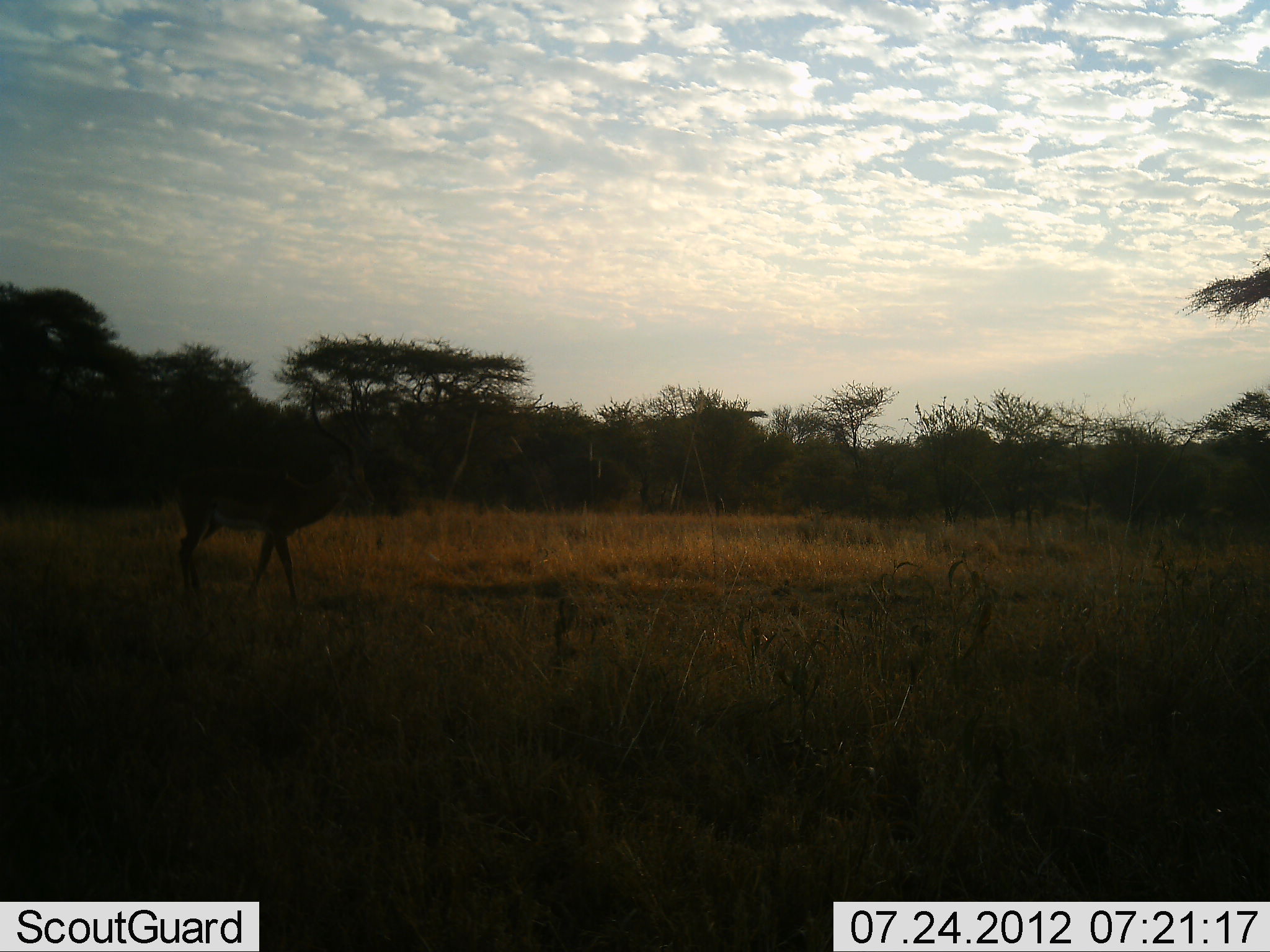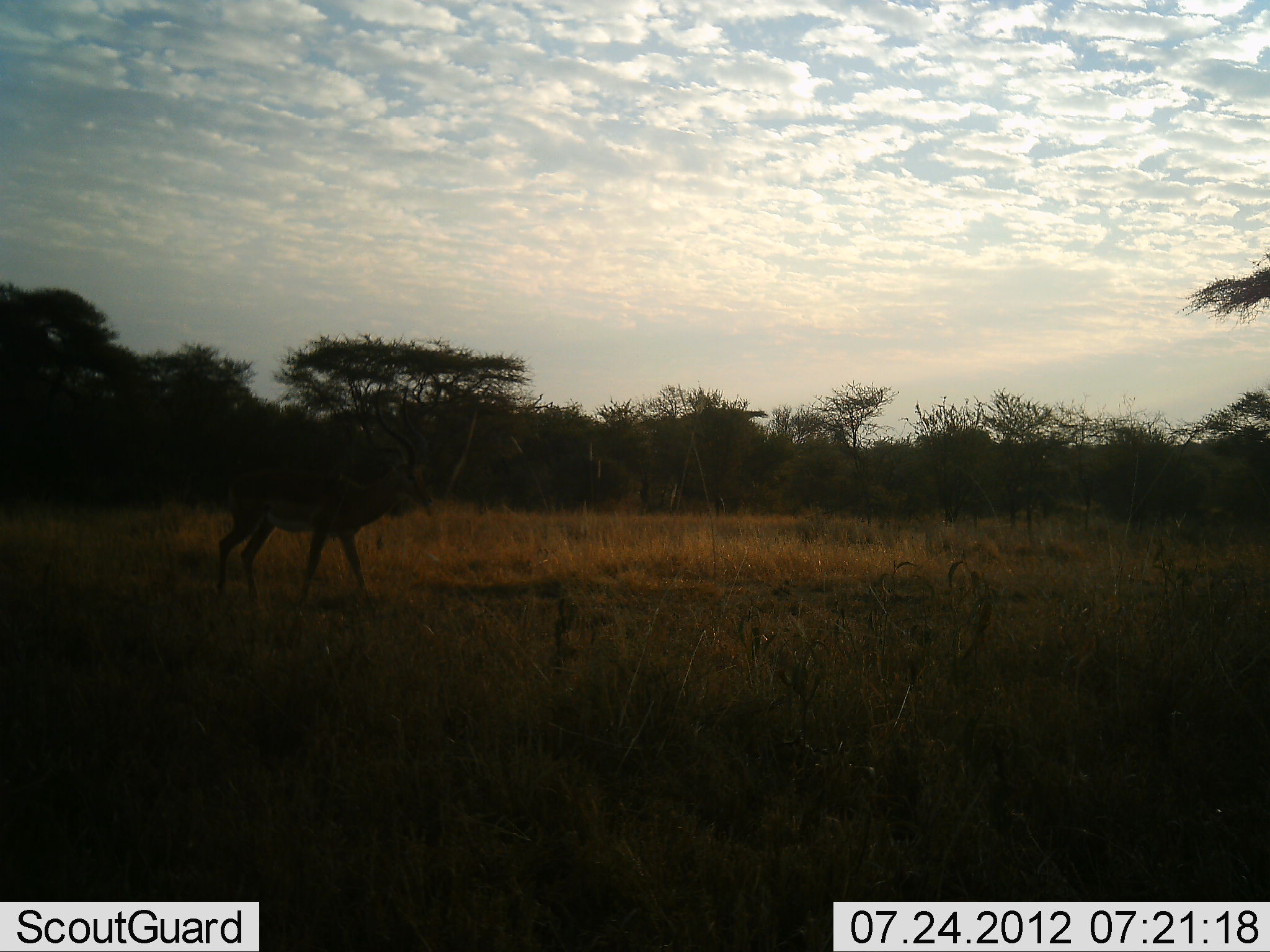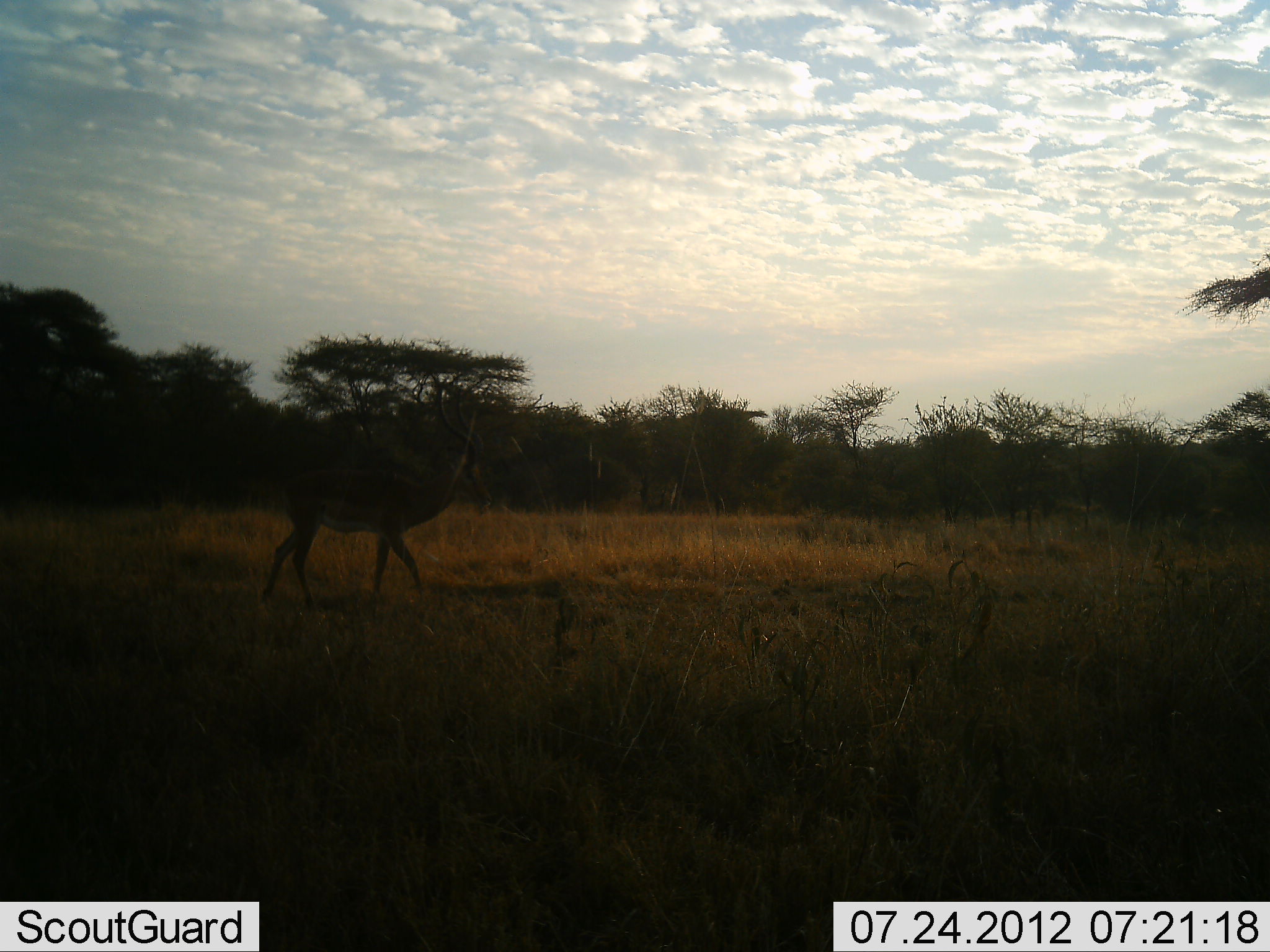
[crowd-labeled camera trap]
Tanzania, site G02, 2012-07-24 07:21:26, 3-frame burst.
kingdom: Animalia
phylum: Chordata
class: Mammalia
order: Artiodactyla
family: Bovidae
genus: Aepyceros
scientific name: Aepyceros melampus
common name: impala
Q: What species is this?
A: Impala (Aepyceros melampus).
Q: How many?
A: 1.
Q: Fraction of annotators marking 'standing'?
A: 0%.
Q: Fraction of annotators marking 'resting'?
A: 0%.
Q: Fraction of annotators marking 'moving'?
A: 100%.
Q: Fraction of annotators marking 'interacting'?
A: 0%.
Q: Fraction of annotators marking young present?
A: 0%.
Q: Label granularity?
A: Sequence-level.